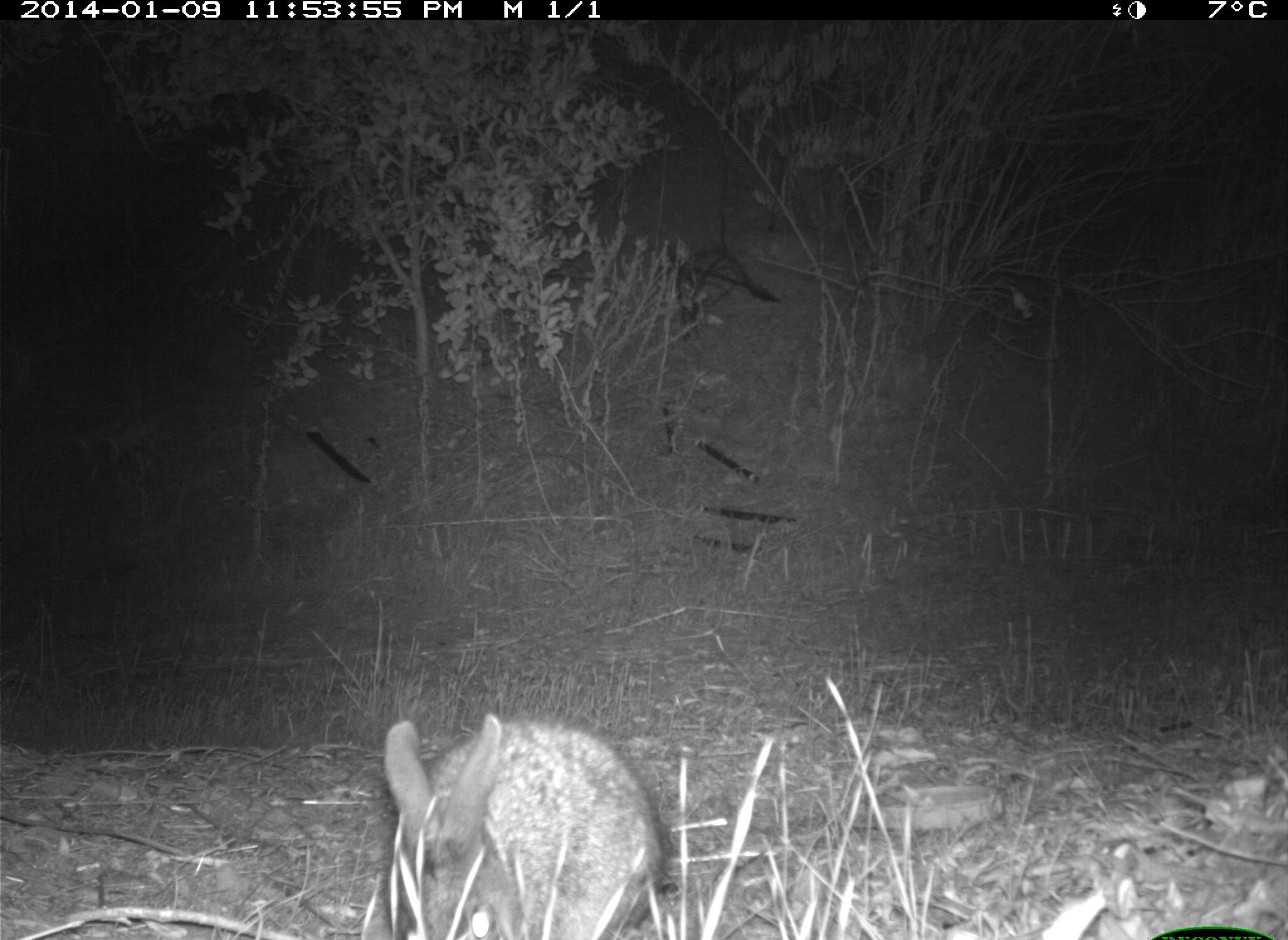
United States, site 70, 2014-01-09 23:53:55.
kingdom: Animalia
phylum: Chordata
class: Mammalia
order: Lagomorpha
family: Leporidae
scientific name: Leporidae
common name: rabbits and hares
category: rabbit